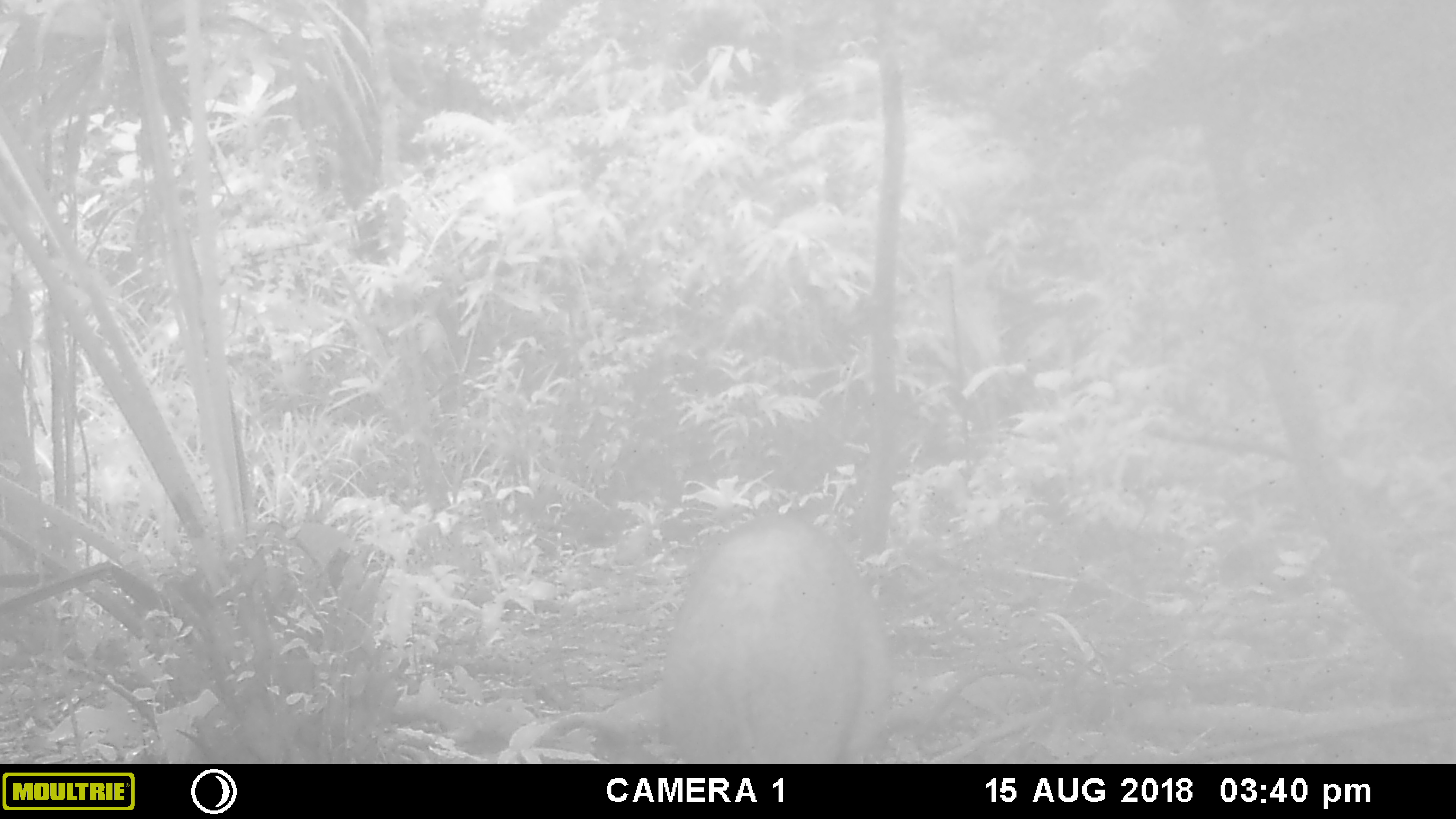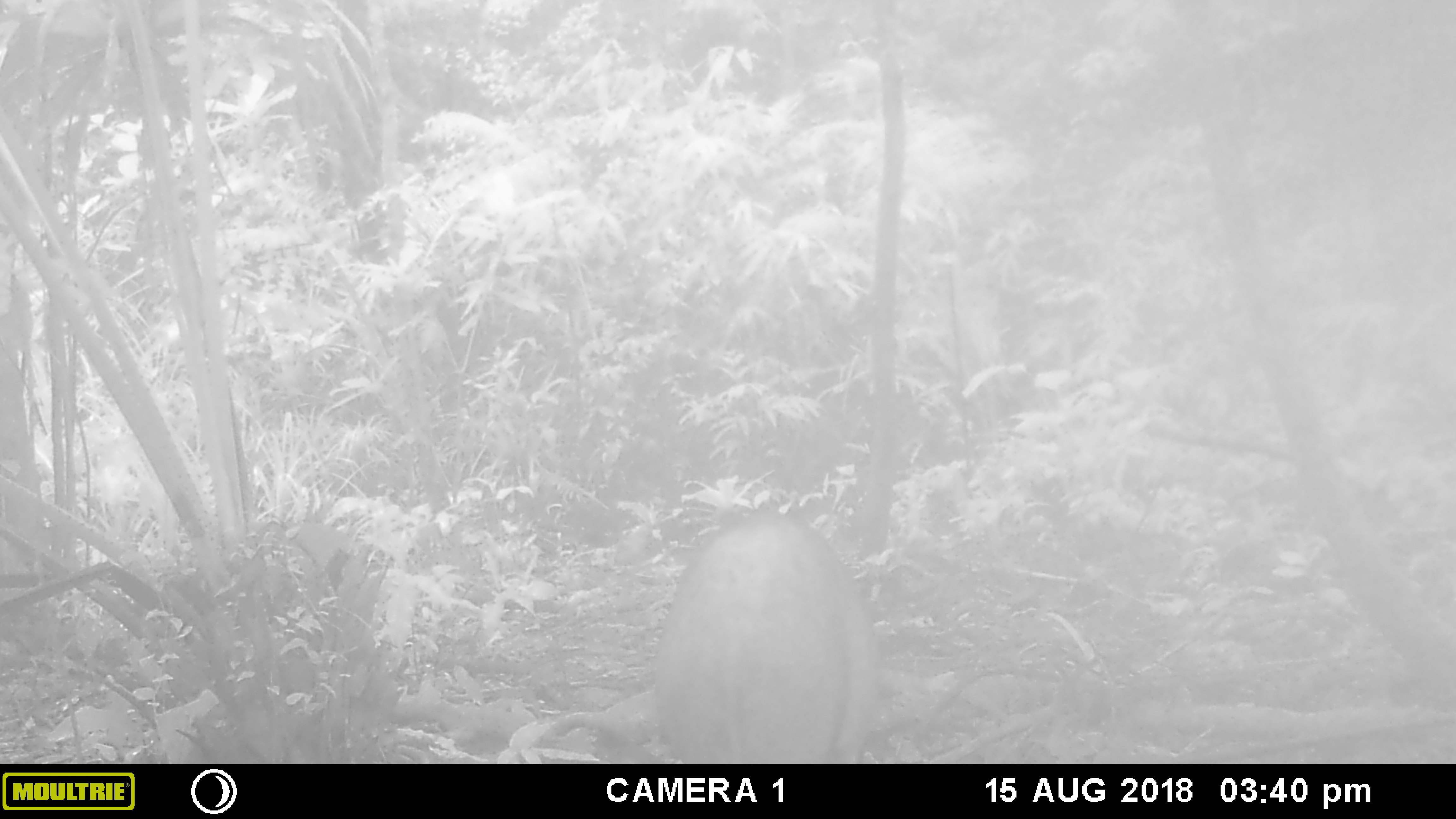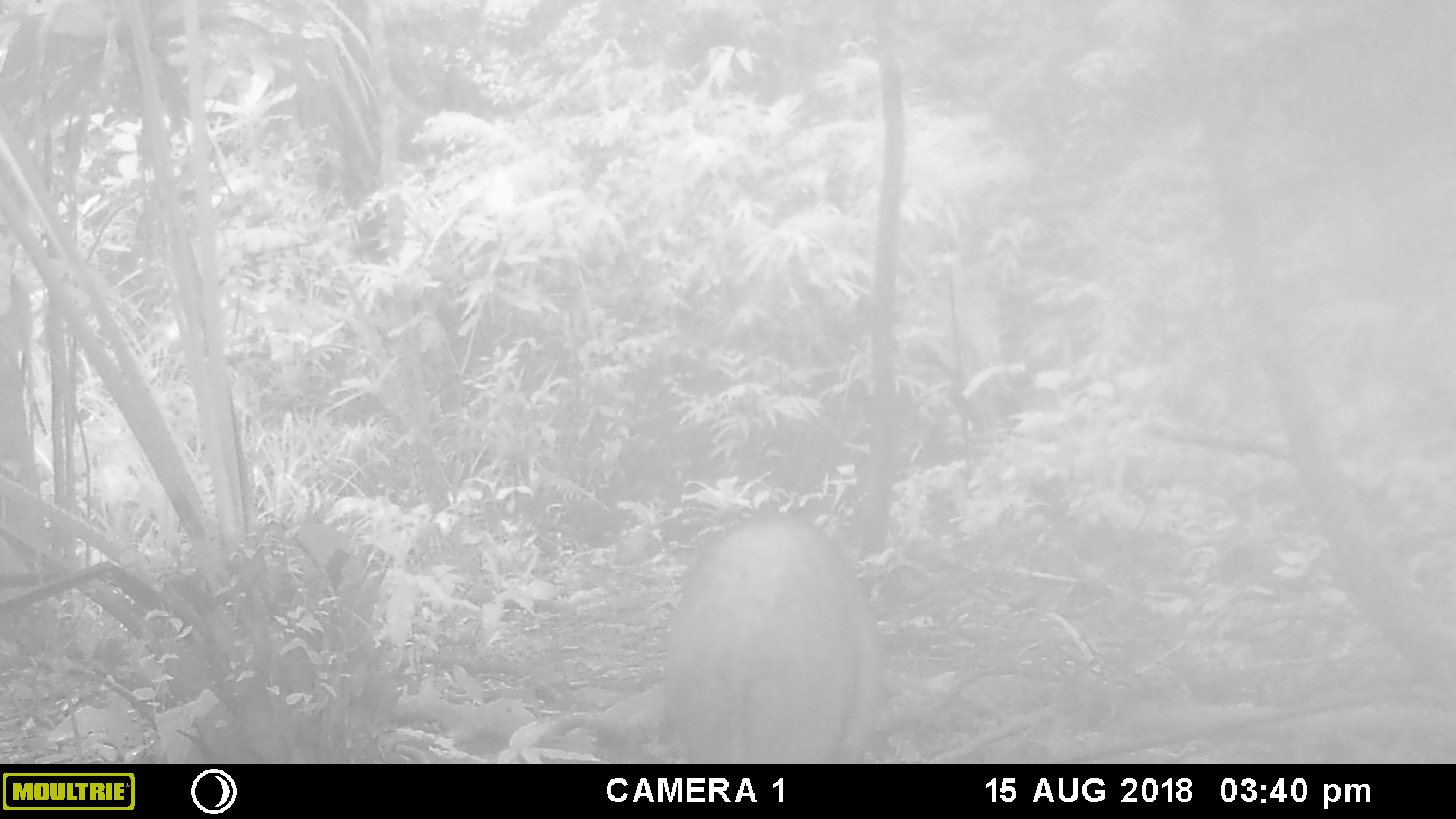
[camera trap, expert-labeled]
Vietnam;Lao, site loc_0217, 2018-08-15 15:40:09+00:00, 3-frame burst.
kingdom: Animalia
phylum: Chordata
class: Mammalia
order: Artiodactyla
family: Suidae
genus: Sus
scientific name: Sus scrofa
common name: eurasian wild pig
Eurasian wild pig (Sus scrofa). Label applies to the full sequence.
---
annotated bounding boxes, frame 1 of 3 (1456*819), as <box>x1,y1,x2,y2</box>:
eurasian wild pig: <box>655,513,883,763</box>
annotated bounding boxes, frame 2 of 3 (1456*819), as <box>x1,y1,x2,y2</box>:
eurasian wild pig: <box>650,513,882,764</box>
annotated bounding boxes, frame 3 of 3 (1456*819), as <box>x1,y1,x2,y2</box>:
eurasian wild pig: <box>655,513,882,764</box>